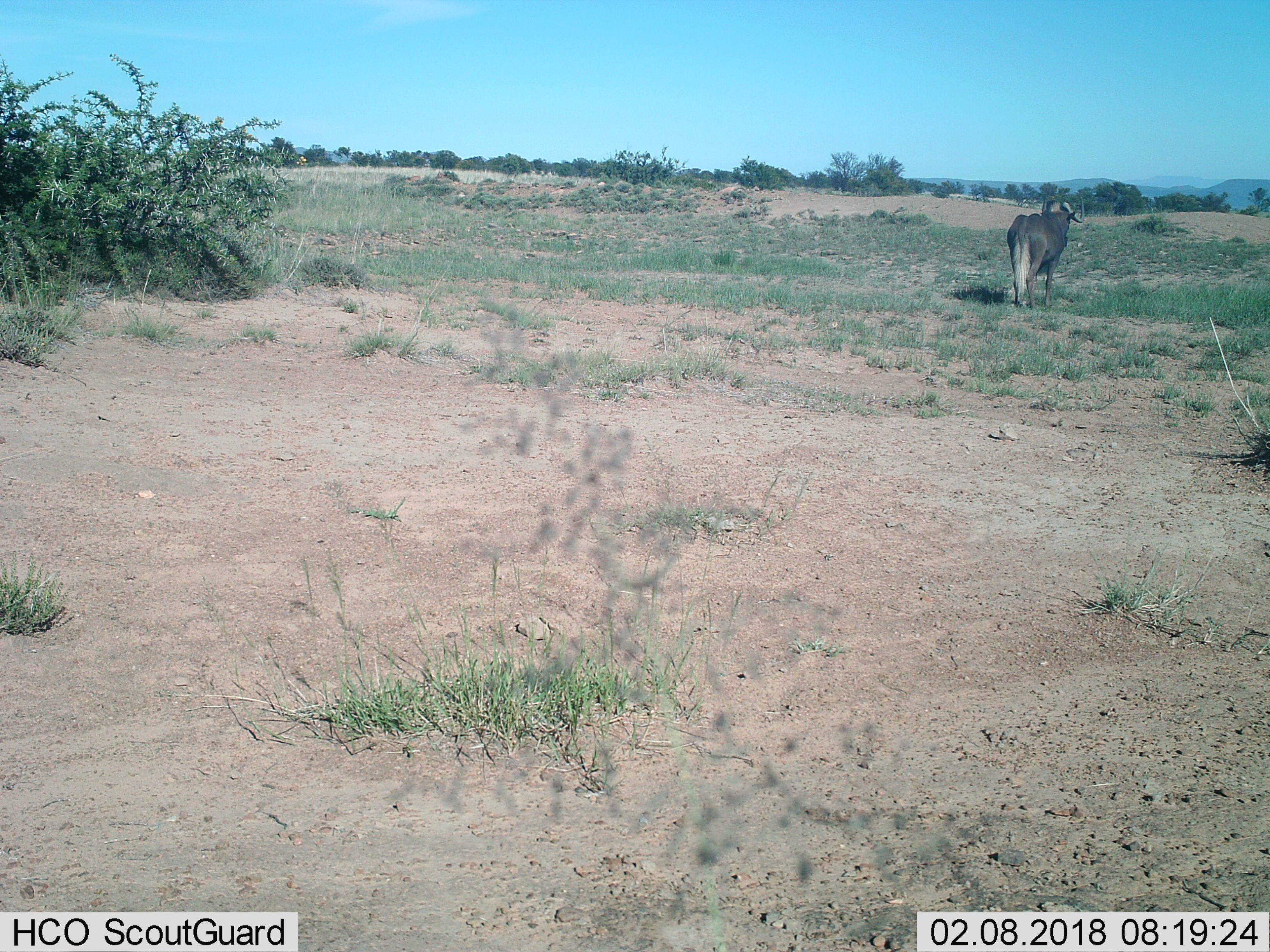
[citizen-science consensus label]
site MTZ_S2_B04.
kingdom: Animalia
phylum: Chordata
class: Mammalia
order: Artiodactyla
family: Bovidae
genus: Connochaetes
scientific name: Connochaetes gnou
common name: black wildebeest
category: wildebeestblack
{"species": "wildebeestblack (black wildebeest) (Connochaetes gnou)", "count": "1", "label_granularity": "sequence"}